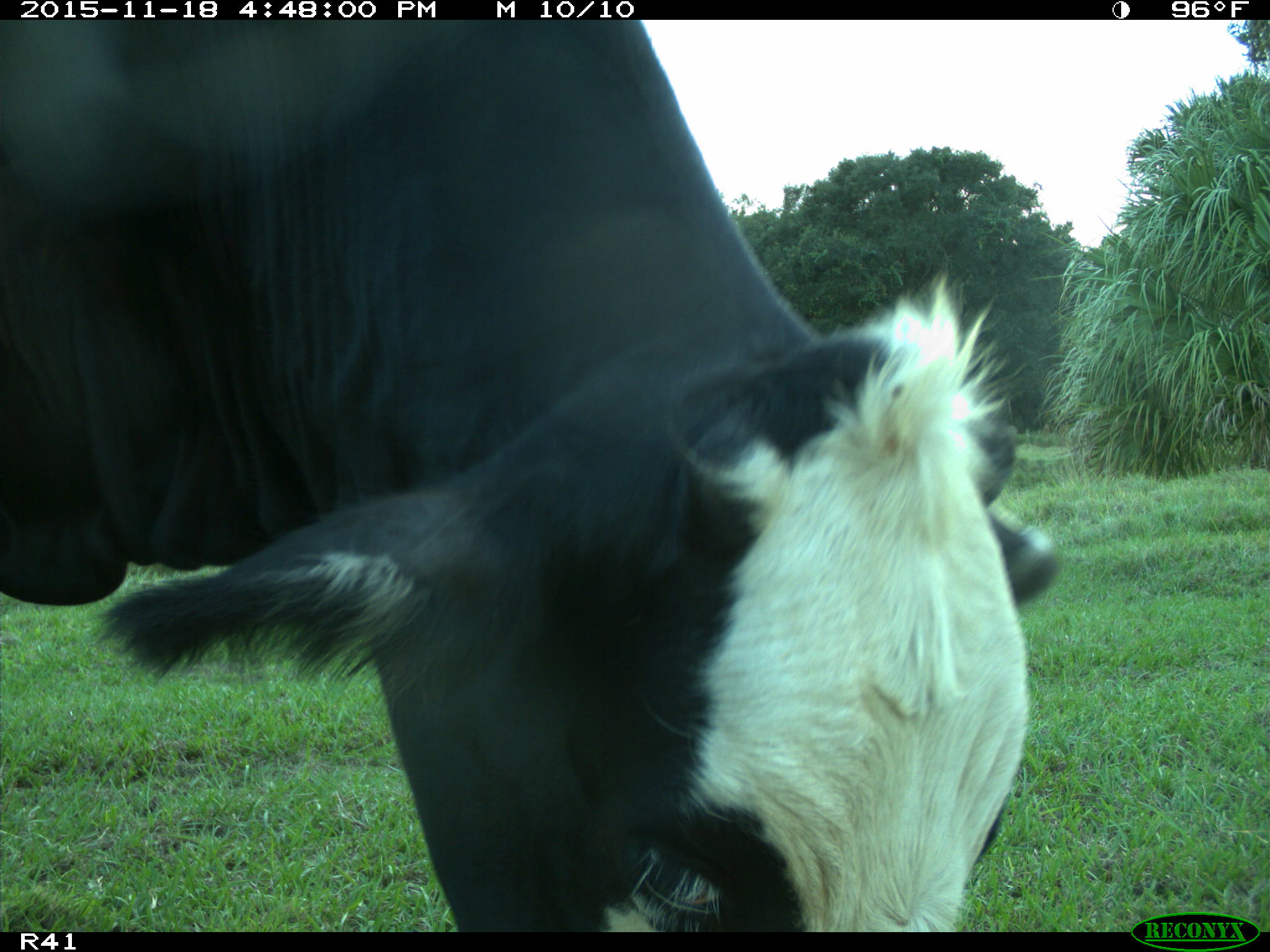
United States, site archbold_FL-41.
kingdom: Animalia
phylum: Chordata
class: Mammalia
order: Artiodactyla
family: Bovidae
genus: Bos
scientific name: Bos taurus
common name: domestic cow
Bos taurus (domestic cow).